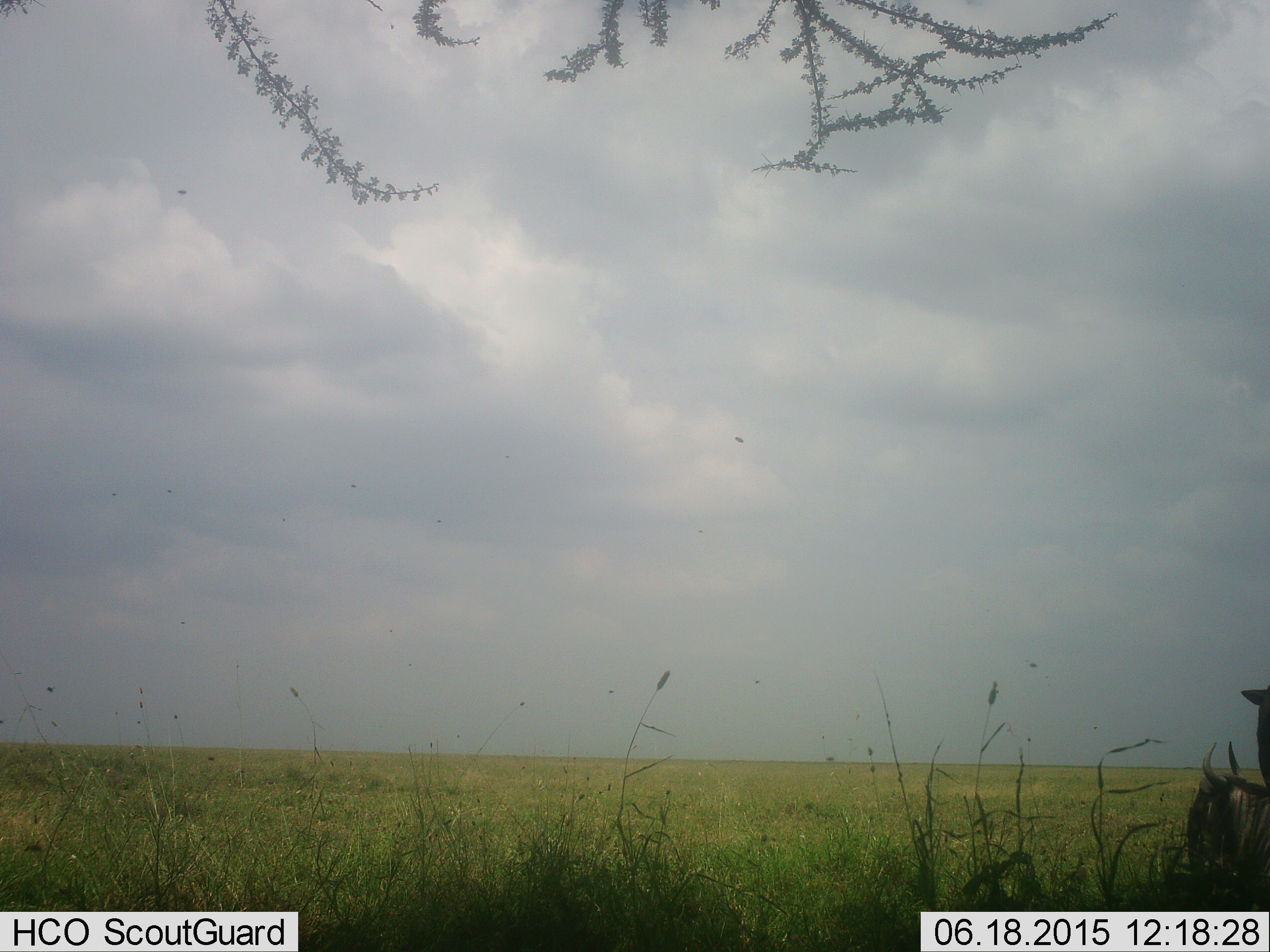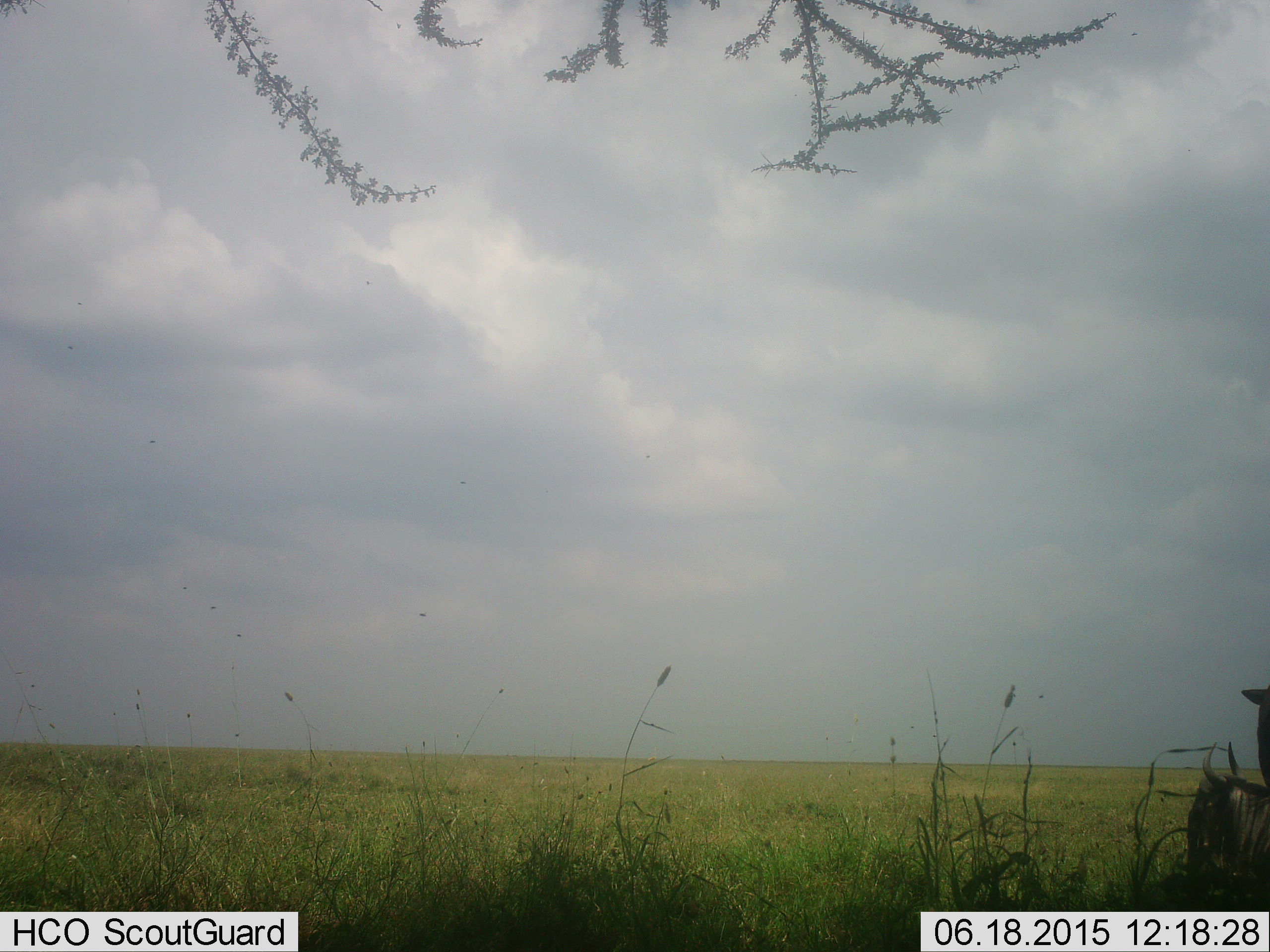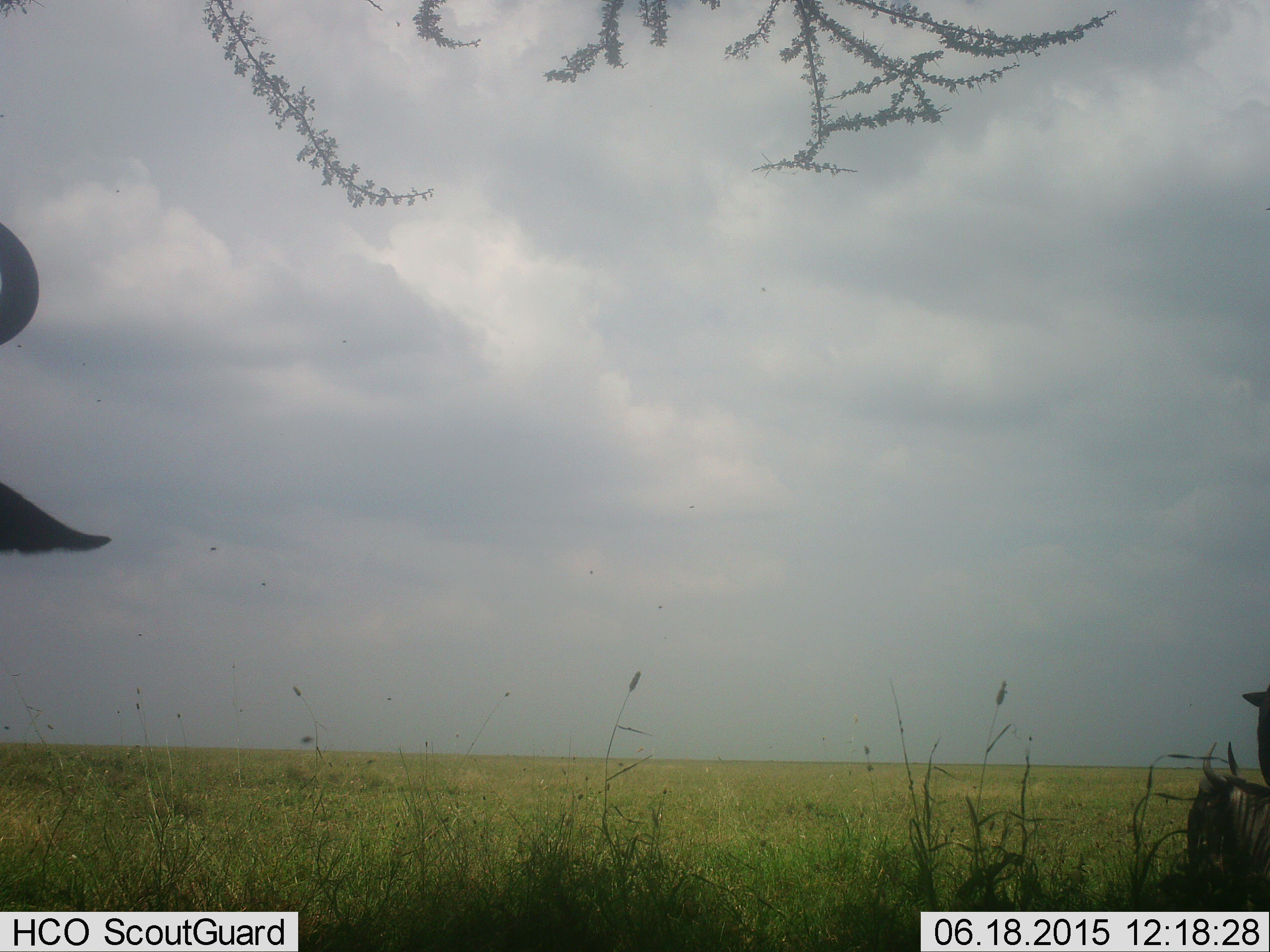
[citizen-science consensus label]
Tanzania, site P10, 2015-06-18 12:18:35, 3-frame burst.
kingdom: Animalia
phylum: Chordata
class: Mammalia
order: Artiodactyla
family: Bovidae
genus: Connochaetes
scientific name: Connochaetes taurinus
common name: blue wildebeest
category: wildebeest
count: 3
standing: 67%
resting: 42%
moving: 42%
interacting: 8%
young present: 0%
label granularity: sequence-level